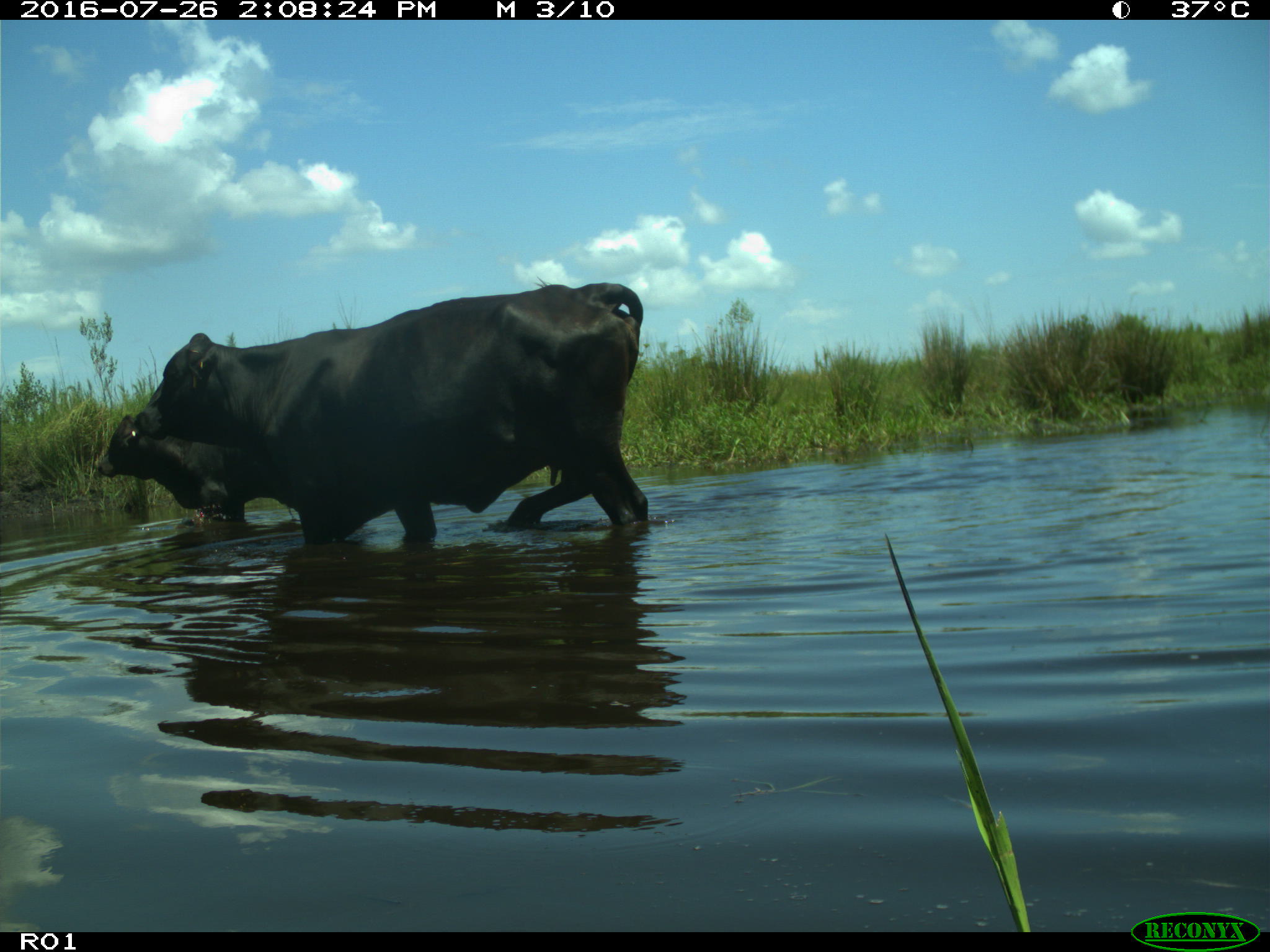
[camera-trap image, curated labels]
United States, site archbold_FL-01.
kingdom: Animalia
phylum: Chordata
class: Mammalia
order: Artiodactyla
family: Bovidae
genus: Bos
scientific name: Bos taurus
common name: domestic cow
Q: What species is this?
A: Bos taurus (domestic cow).